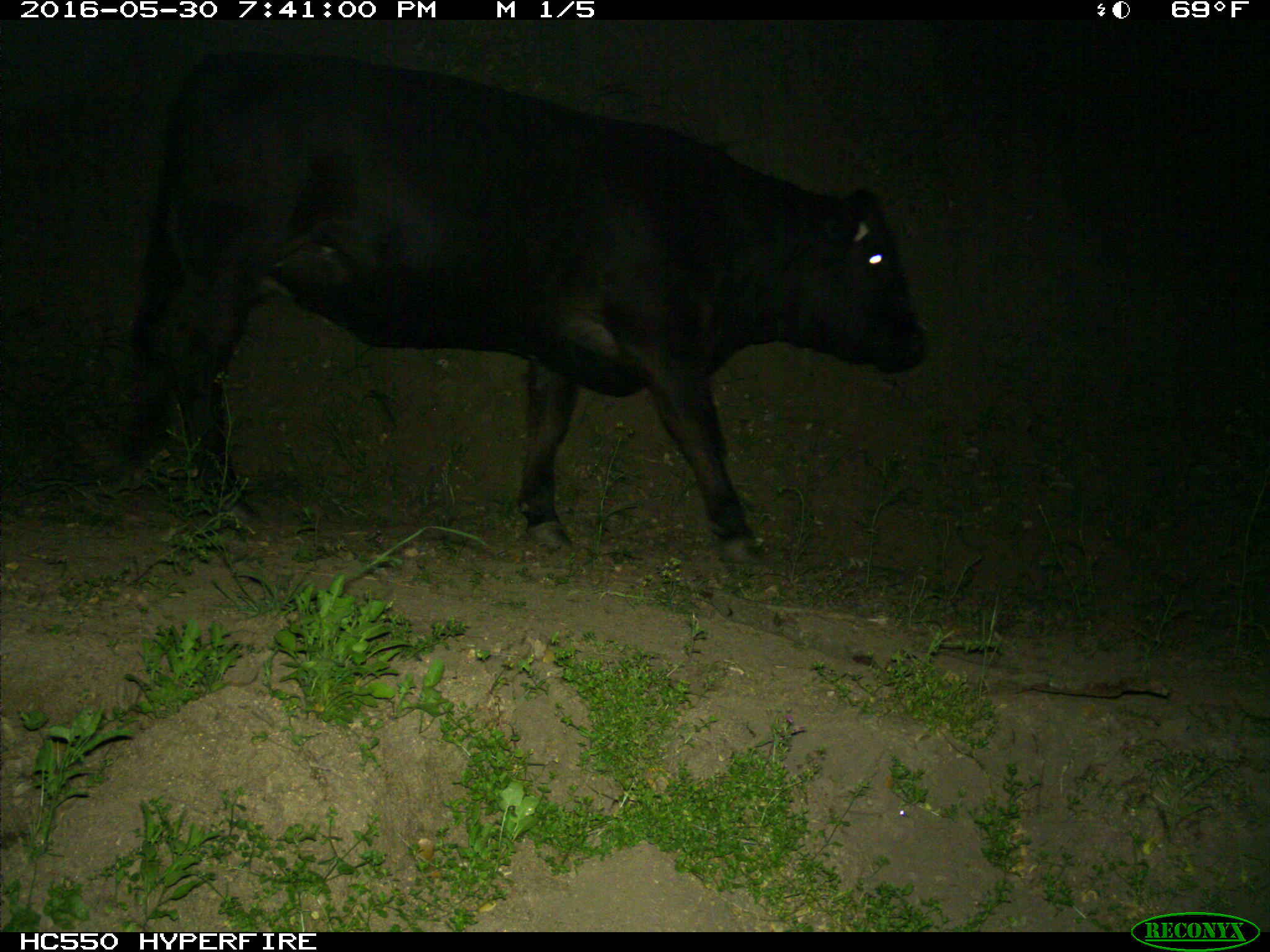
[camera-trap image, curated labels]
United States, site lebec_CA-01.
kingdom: Animalia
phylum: Chordata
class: Mammalia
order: Artiodactyla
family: Bovidae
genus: Bos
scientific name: Bos taurus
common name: domestic cow